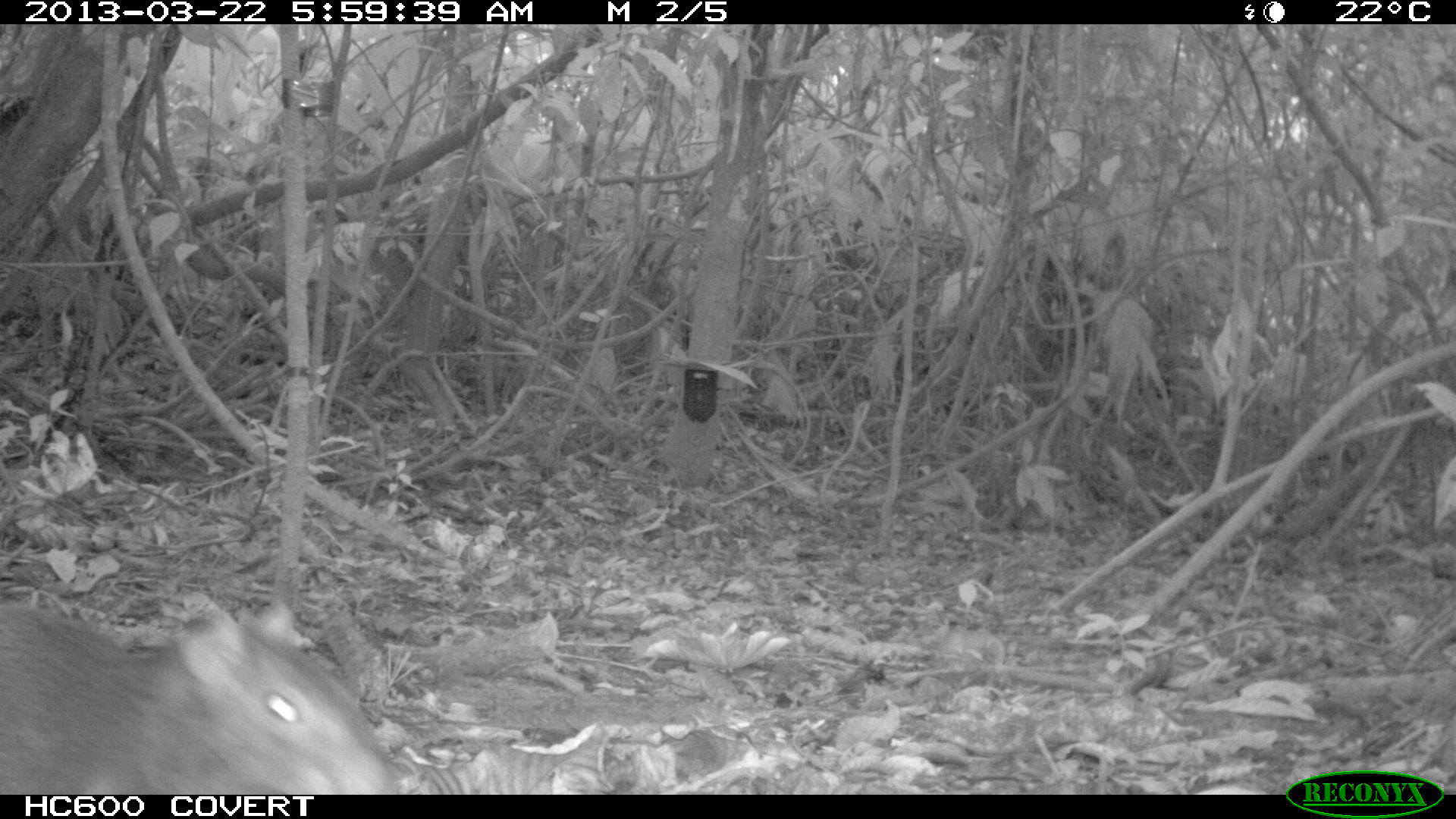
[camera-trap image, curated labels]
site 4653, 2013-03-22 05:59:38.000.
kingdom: Animalia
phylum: Chordata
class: Mammalia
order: Rodentia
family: Dasyproctidae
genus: Dasyprocta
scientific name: Dasyprocta leporina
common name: red-rumped agouti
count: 1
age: adult